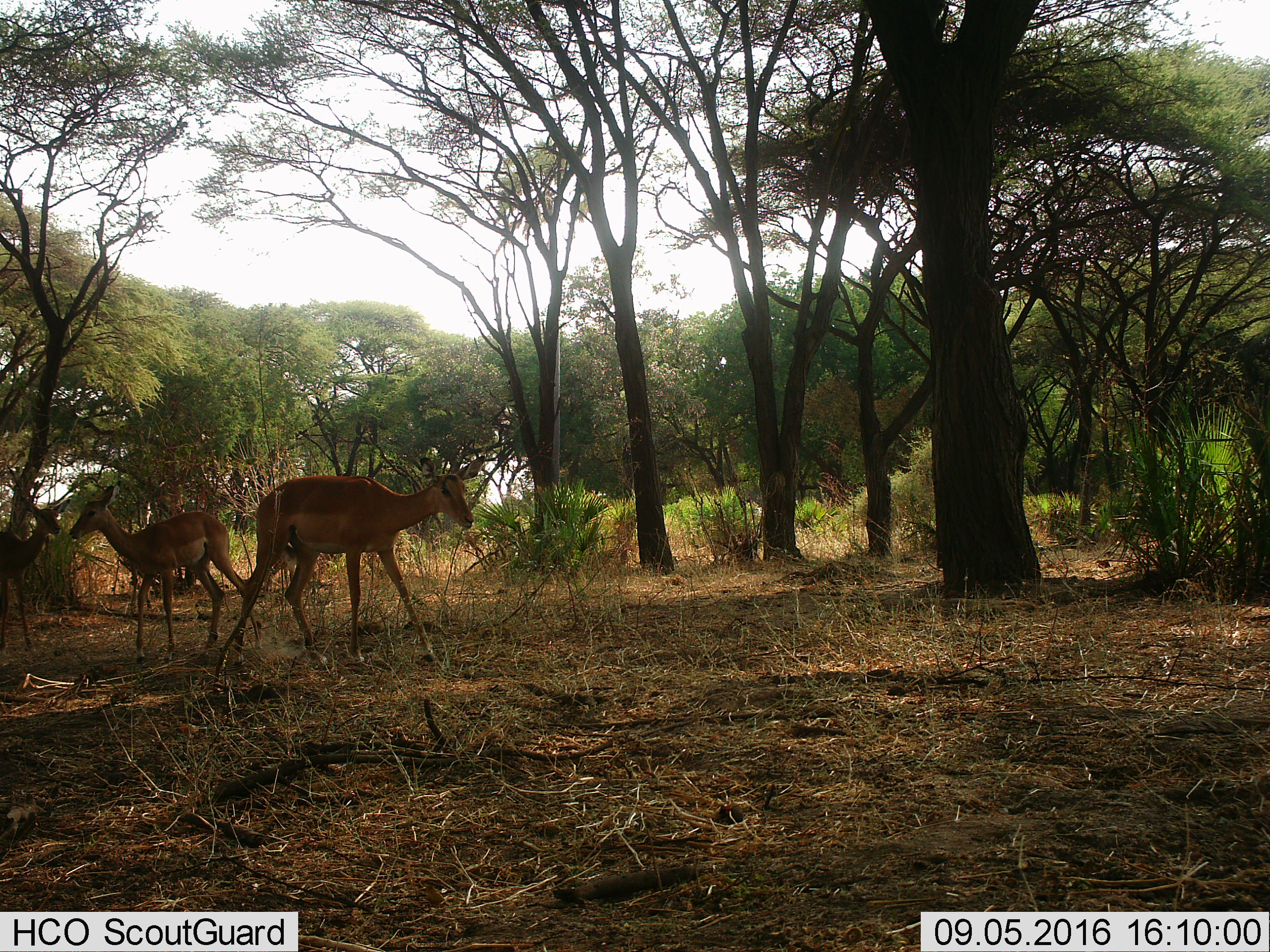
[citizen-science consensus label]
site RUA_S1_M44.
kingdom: Animalia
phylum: Chordata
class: Mammalia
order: Artiodactyla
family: Bovidae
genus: Aepyceros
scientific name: Aepyceros melampus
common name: impala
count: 3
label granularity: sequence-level